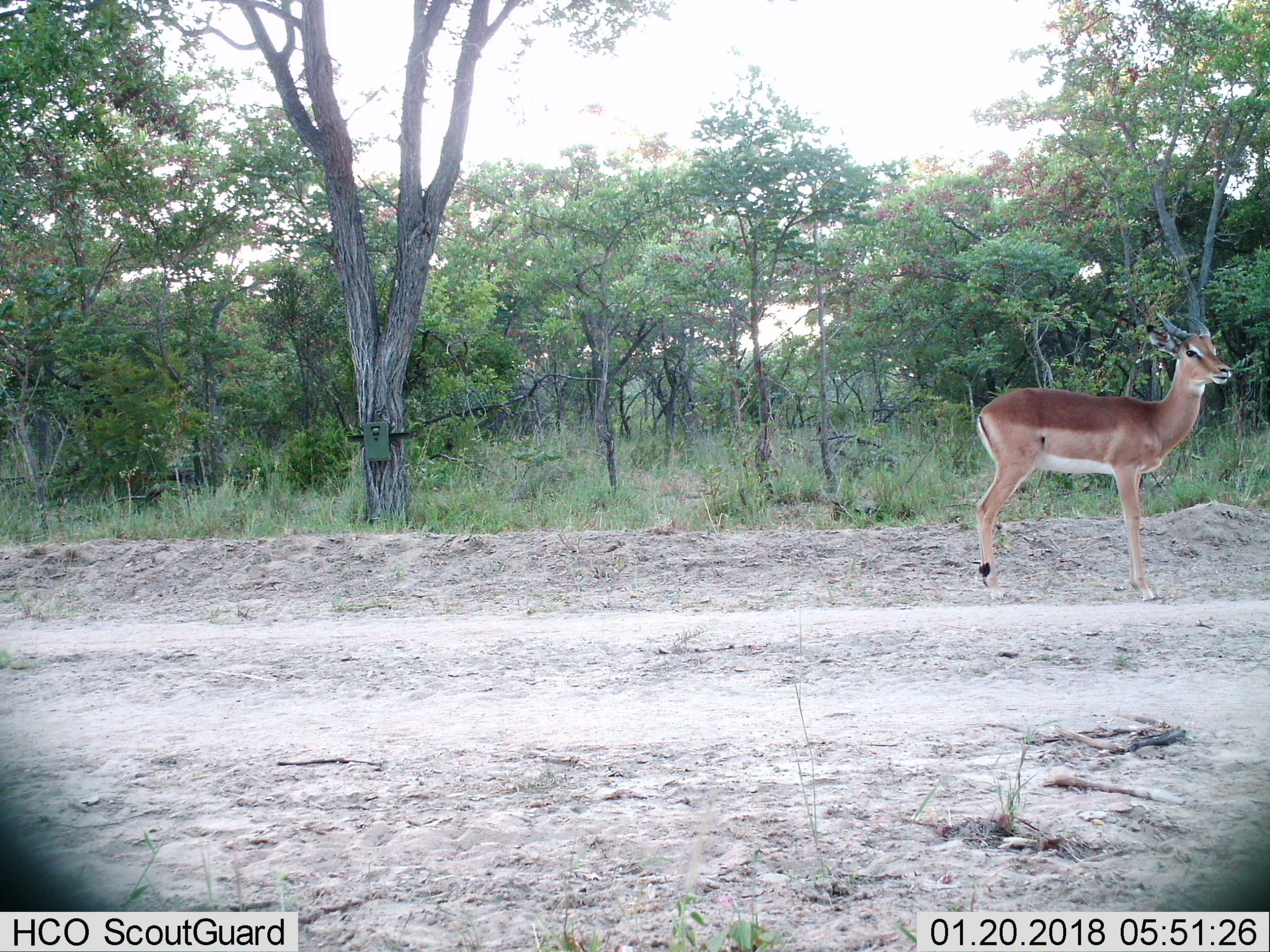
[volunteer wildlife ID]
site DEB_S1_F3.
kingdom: Animalia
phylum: Chordata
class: Mammalia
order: Artiodactyla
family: Bovidae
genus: Aepyceros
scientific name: Aepyceros melampus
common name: impala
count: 1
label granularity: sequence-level